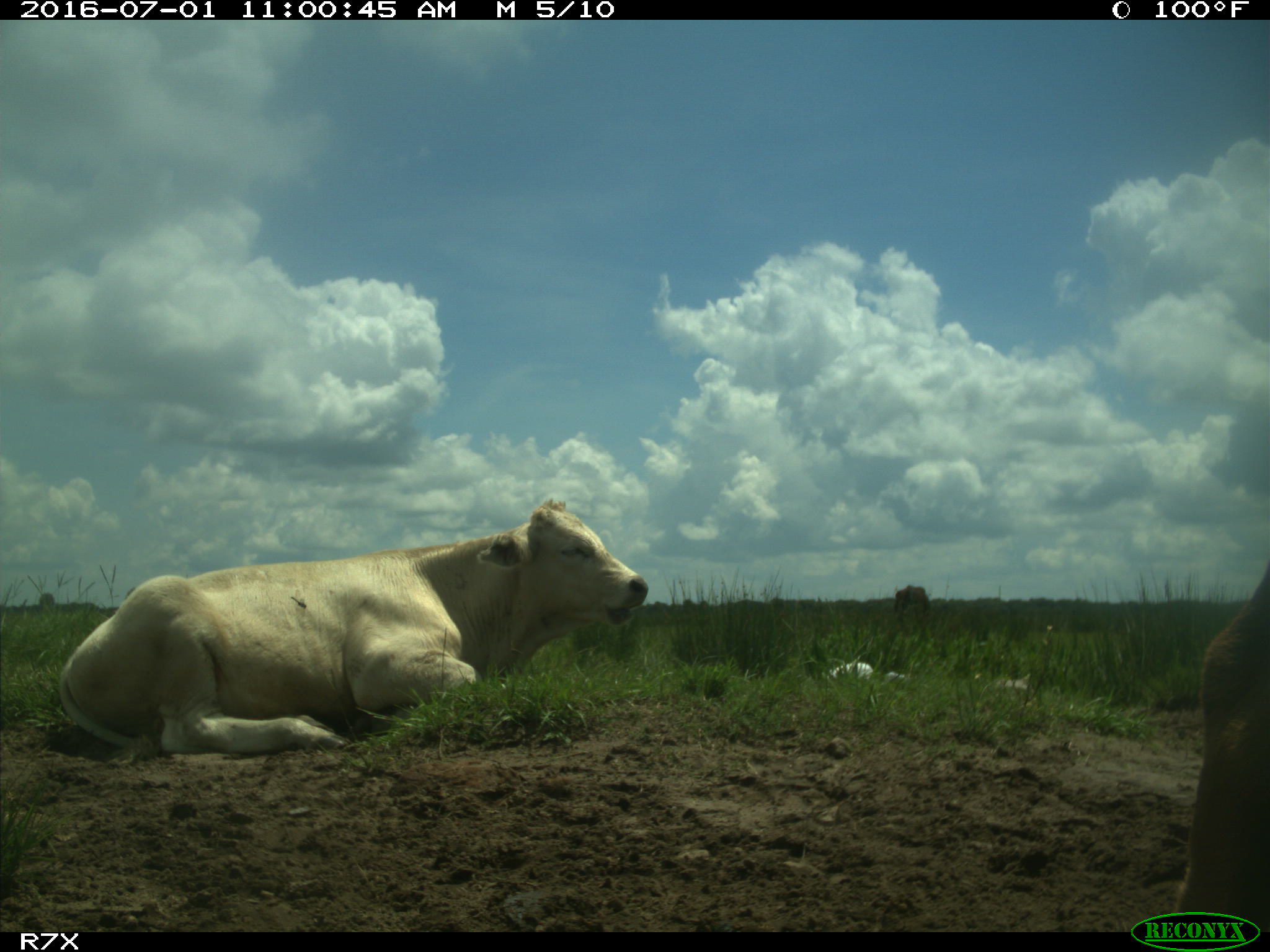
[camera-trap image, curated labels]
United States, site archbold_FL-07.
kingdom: Animalia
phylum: Chordata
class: Mammalia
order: Artiodactyla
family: Bovidae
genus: Bos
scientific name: Bos taurus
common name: domestic cow